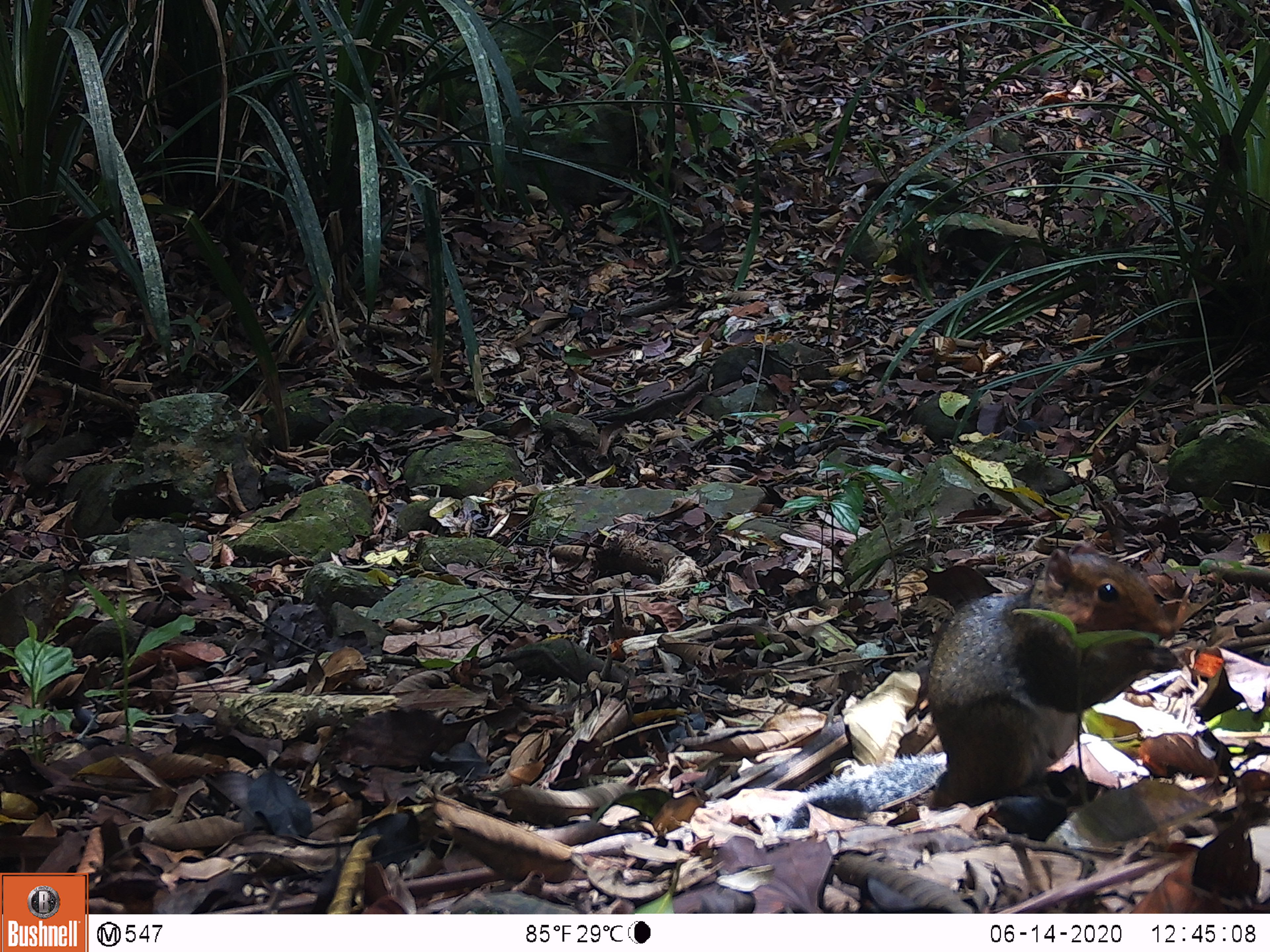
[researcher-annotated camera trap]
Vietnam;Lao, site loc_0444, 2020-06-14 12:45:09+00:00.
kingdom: Animalia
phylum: Chordata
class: Mammalia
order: Rodentia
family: Sciuridae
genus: Dremomys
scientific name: Dremomys rufigenis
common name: red-cheeked squirrel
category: red cheeked squirrel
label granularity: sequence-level